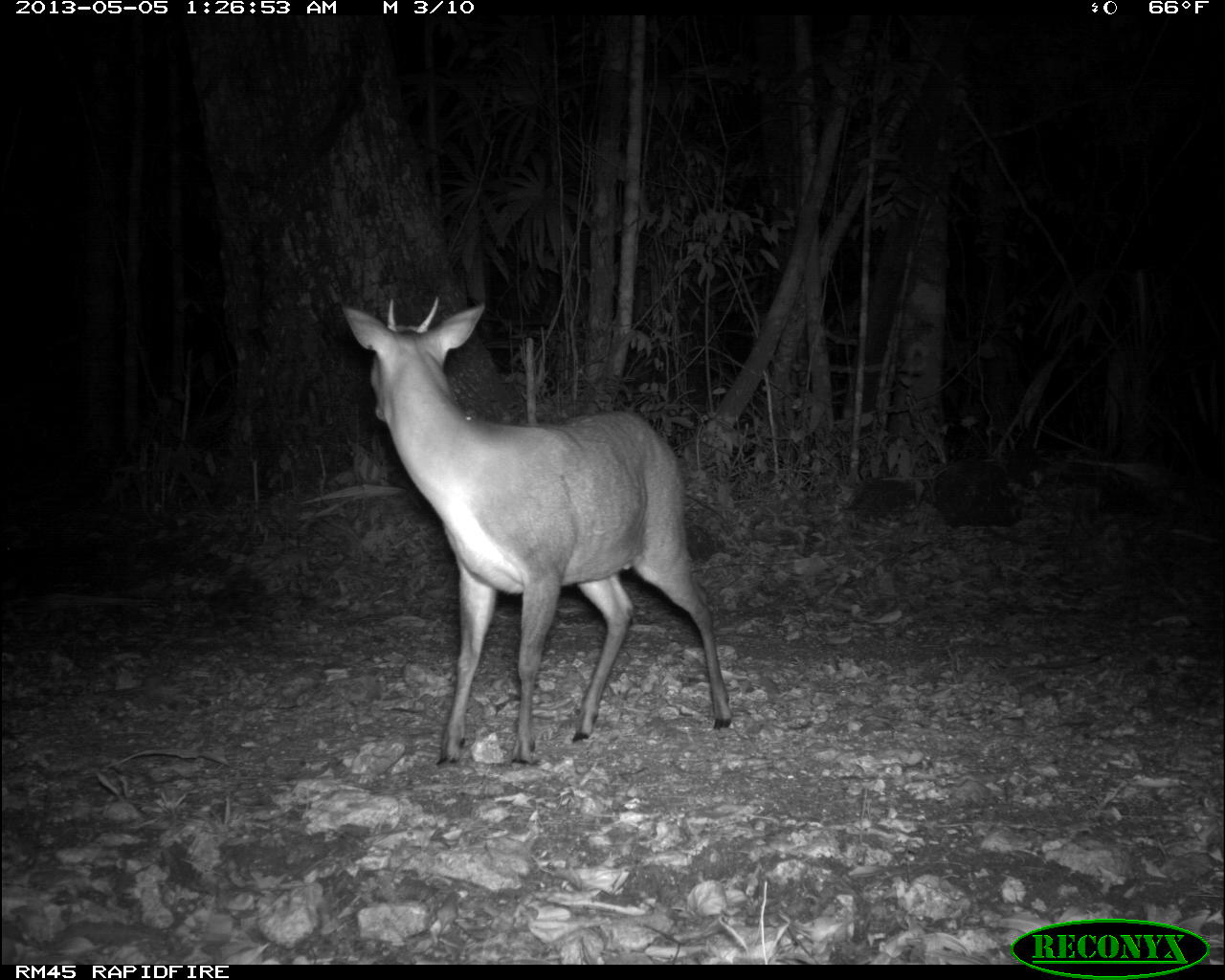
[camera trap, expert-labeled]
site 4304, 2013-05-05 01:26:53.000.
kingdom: Animalia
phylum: Chordata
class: Mammalia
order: Artiodactyla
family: Cervidae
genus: Mazama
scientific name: Mazama temama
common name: central american red brocket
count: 1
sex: male